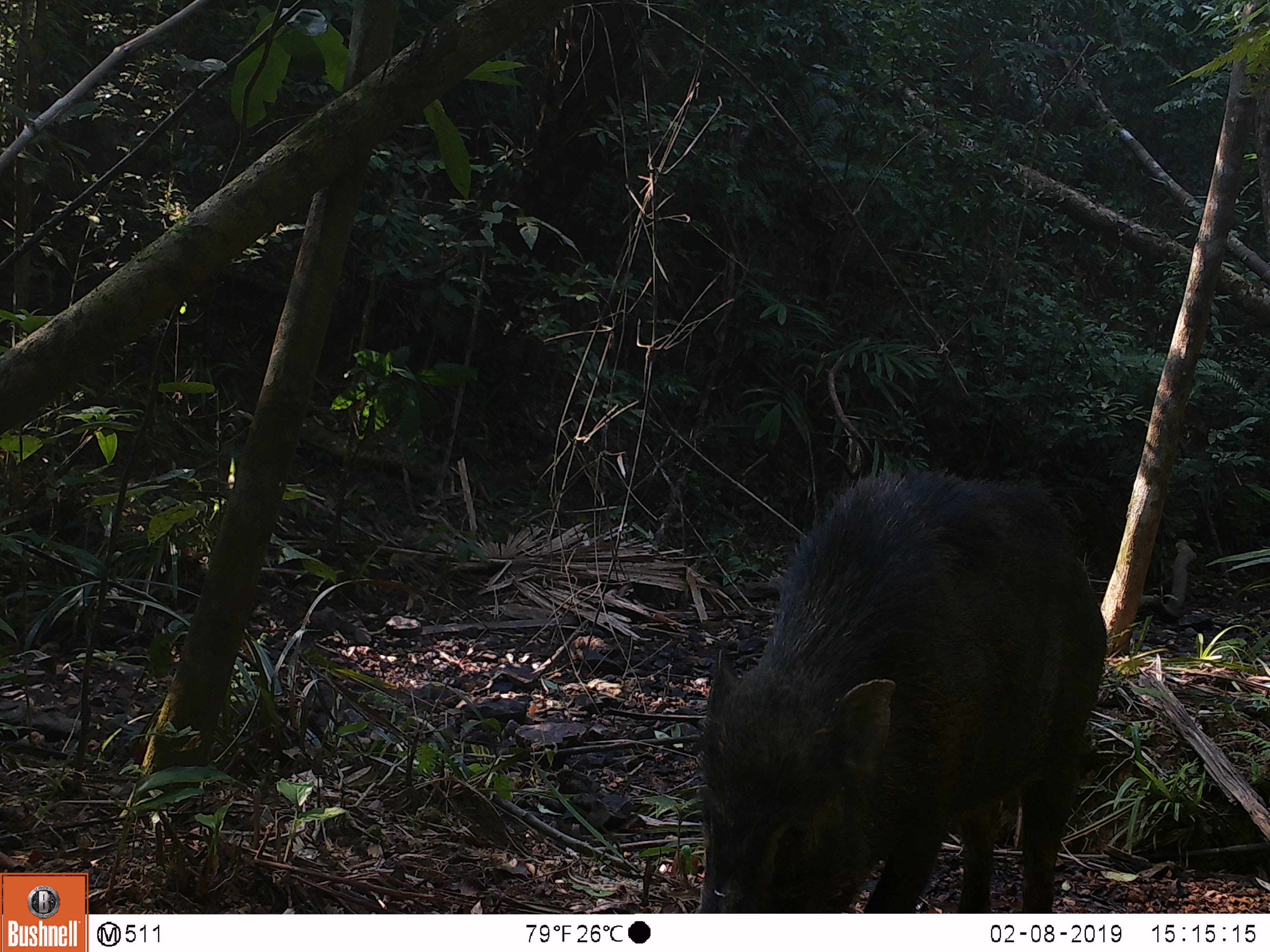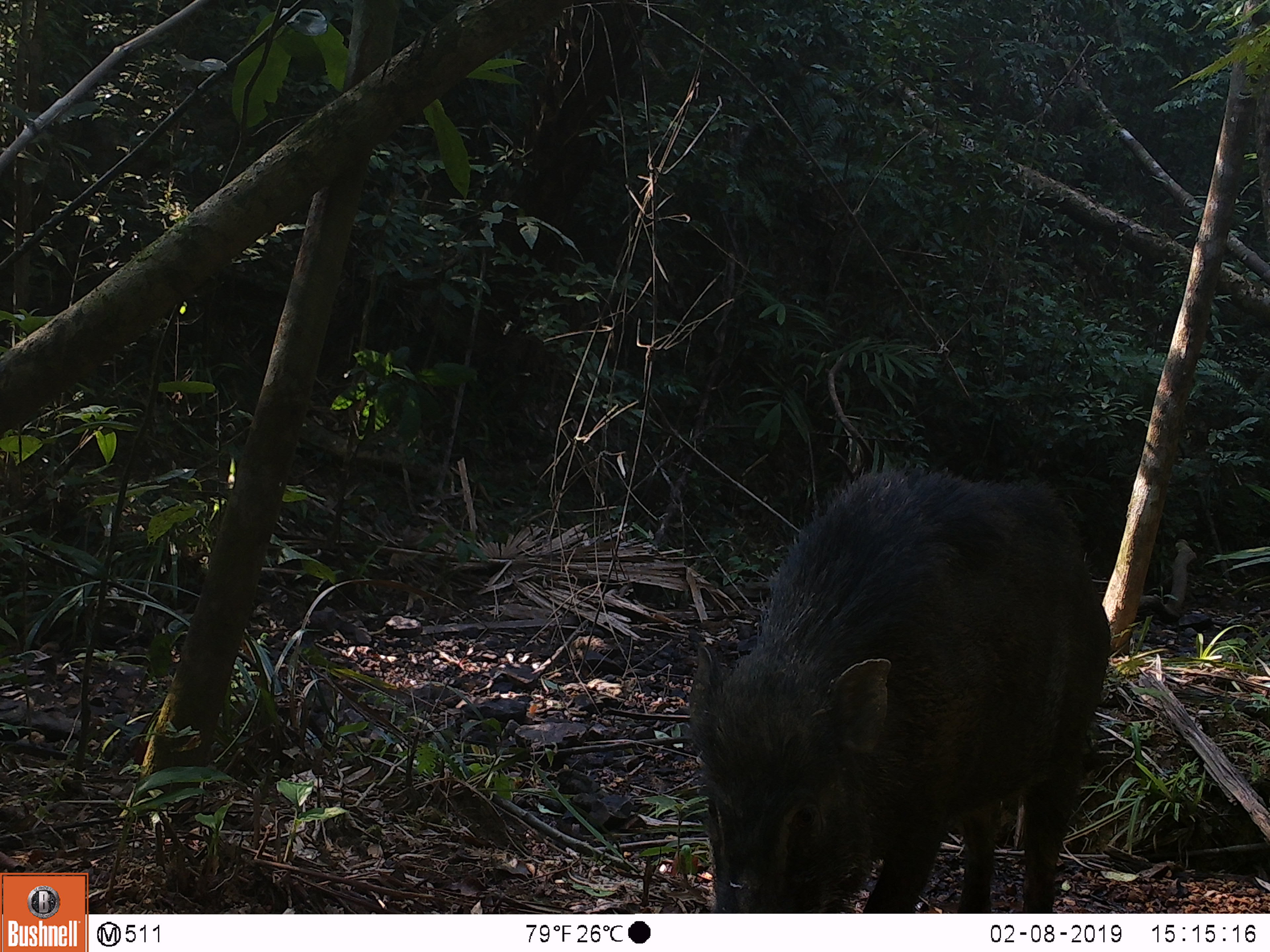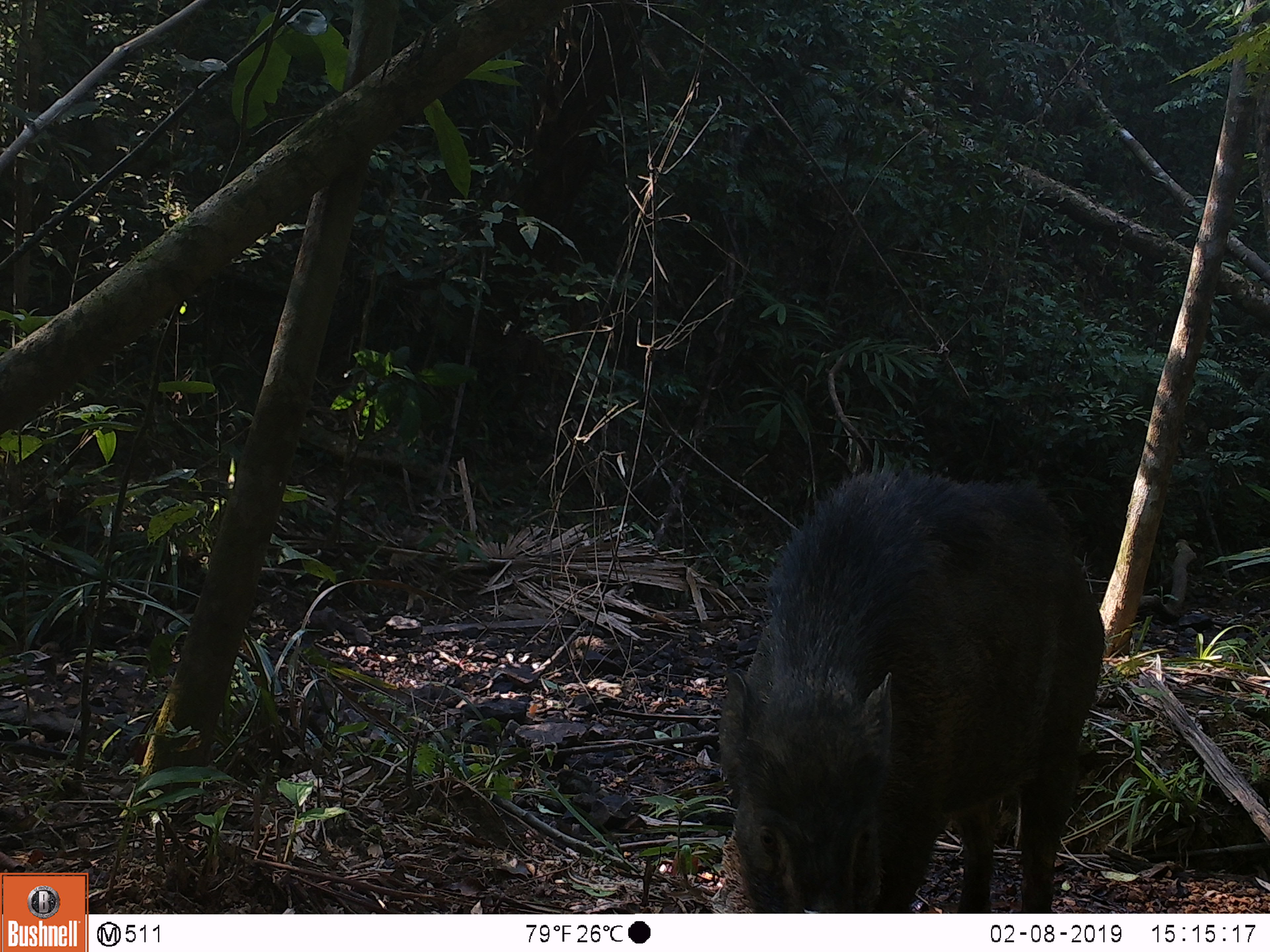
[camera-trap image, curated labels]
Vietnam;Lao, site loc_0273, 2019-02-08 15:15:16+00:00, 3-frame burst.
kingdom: Animalia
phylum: Chordata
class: Mammalia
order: Artiodactyla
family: Suidae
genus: Sus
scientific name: Sus scrofa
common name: eurasian wild pig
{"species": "eurasian wild pig (Sus scrofa)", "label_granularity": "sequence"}